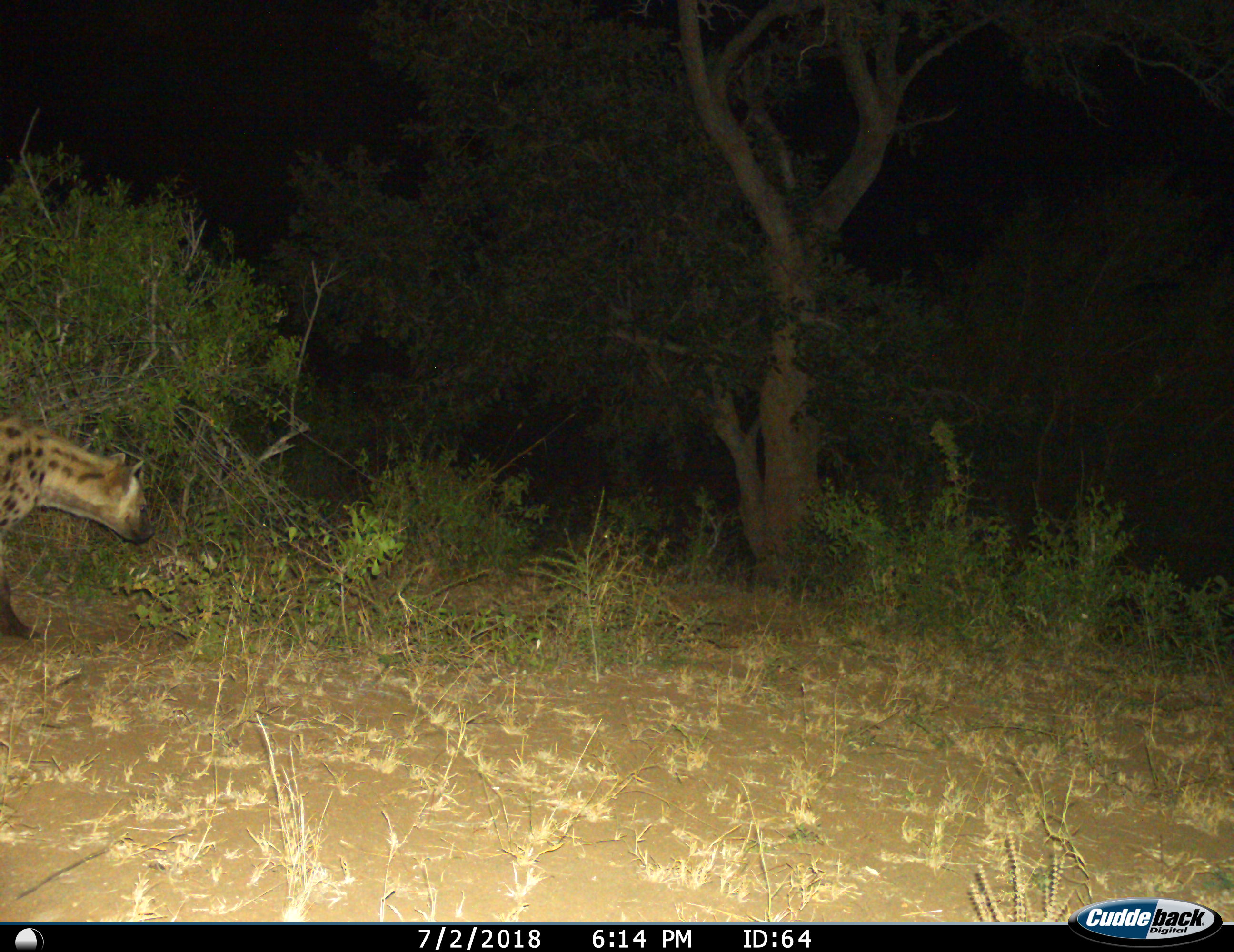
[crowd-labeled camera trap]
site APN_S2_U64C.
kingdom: Animalia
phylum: Chordata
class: Mammalia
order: Carnivora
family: Hyaenidae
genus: Crocuta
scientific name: Crocuta crocuta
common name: spotted hyena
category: hyenaspotted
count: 1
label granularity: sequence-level